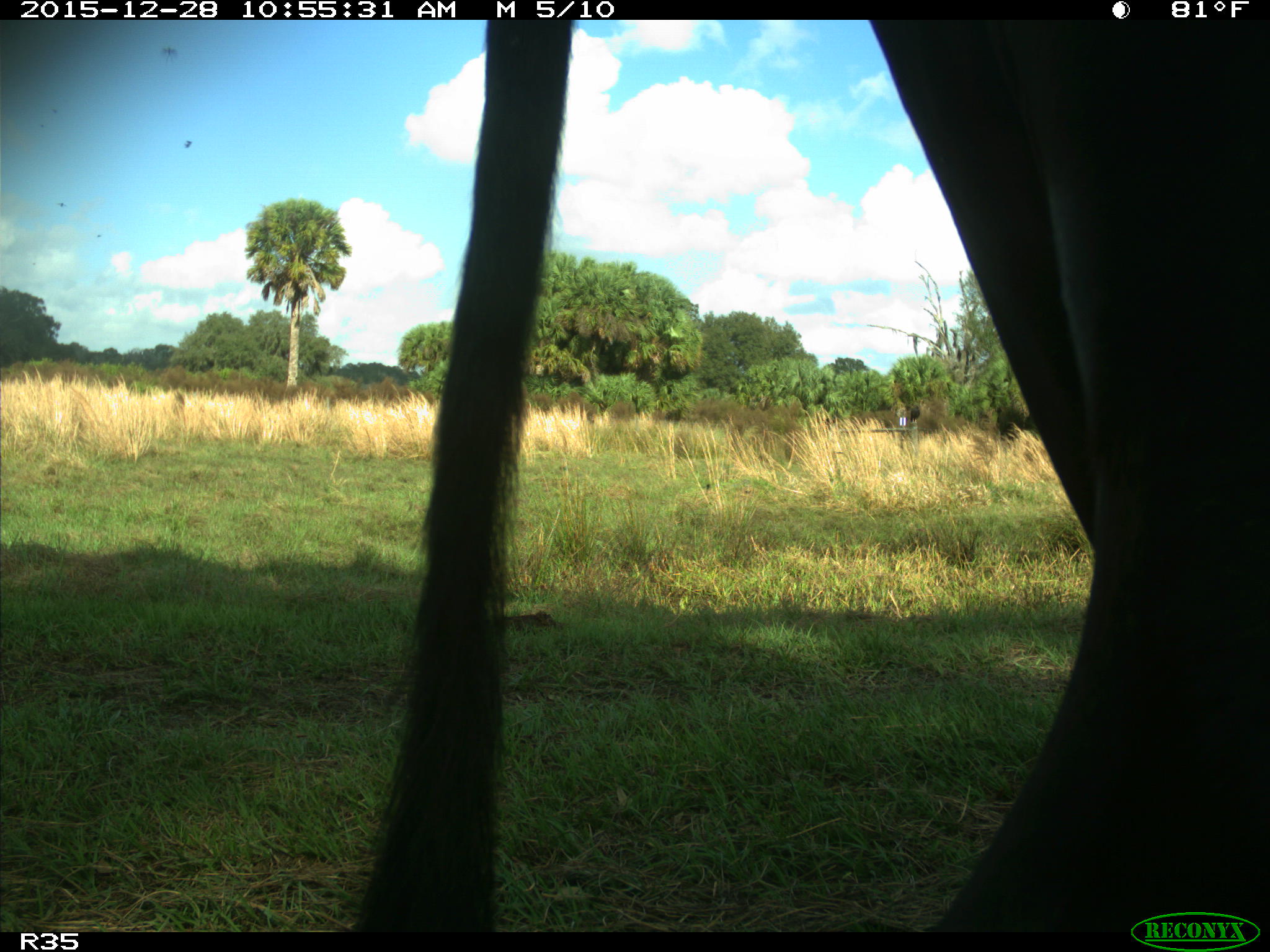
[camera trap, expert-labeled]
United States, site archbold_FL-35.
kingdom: Animalia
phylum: Chordata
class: Mammalia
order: Artiodactyla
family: Bovidae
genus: Bos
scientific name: Bos taurus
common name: domestic cow